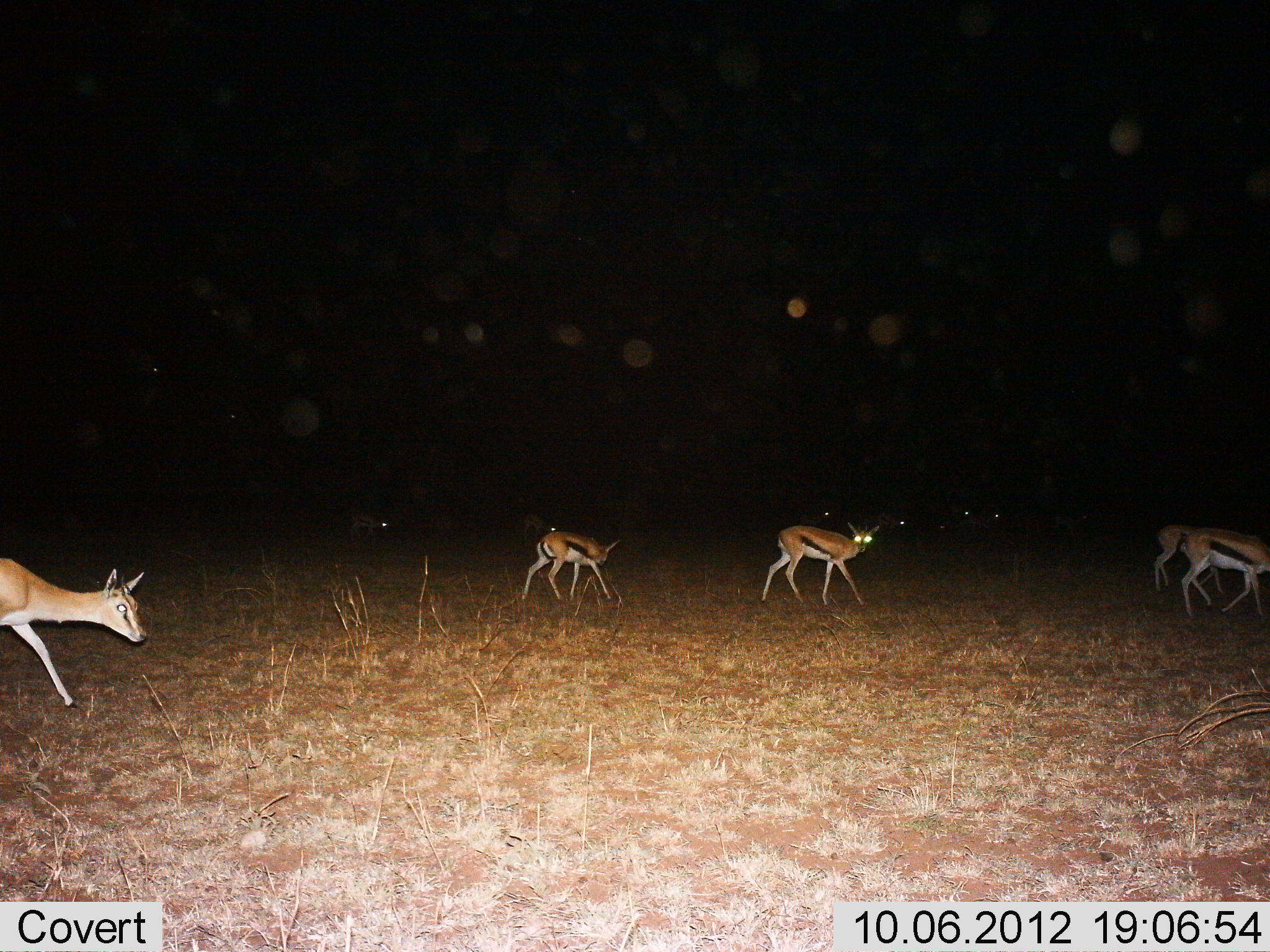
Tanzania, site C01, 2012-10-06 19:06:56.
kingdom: Animalia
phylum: Chordata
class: Mammalia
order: Artiodactyla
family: Bovidae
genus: Eudorcas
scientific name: Eudorcas thomsonii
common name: thomson's gazelle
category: gazellethomsons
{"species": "gazellethomsons (thomson's gazelle) (Eudorcas thomsonii)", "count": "5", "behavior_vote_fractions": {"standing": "30%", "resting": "0%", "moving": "90%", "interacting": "0%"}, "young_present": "10%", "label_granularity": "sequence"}